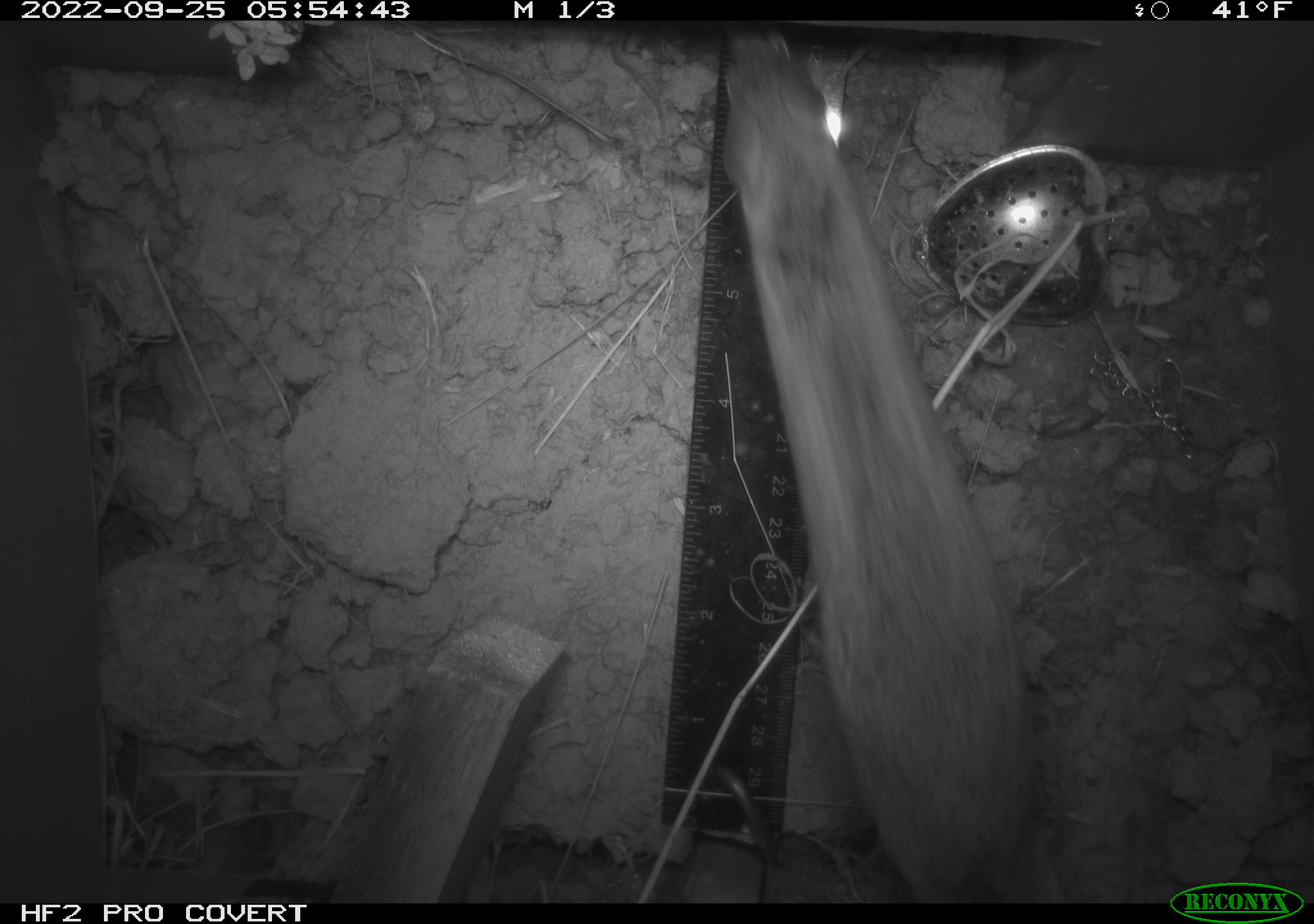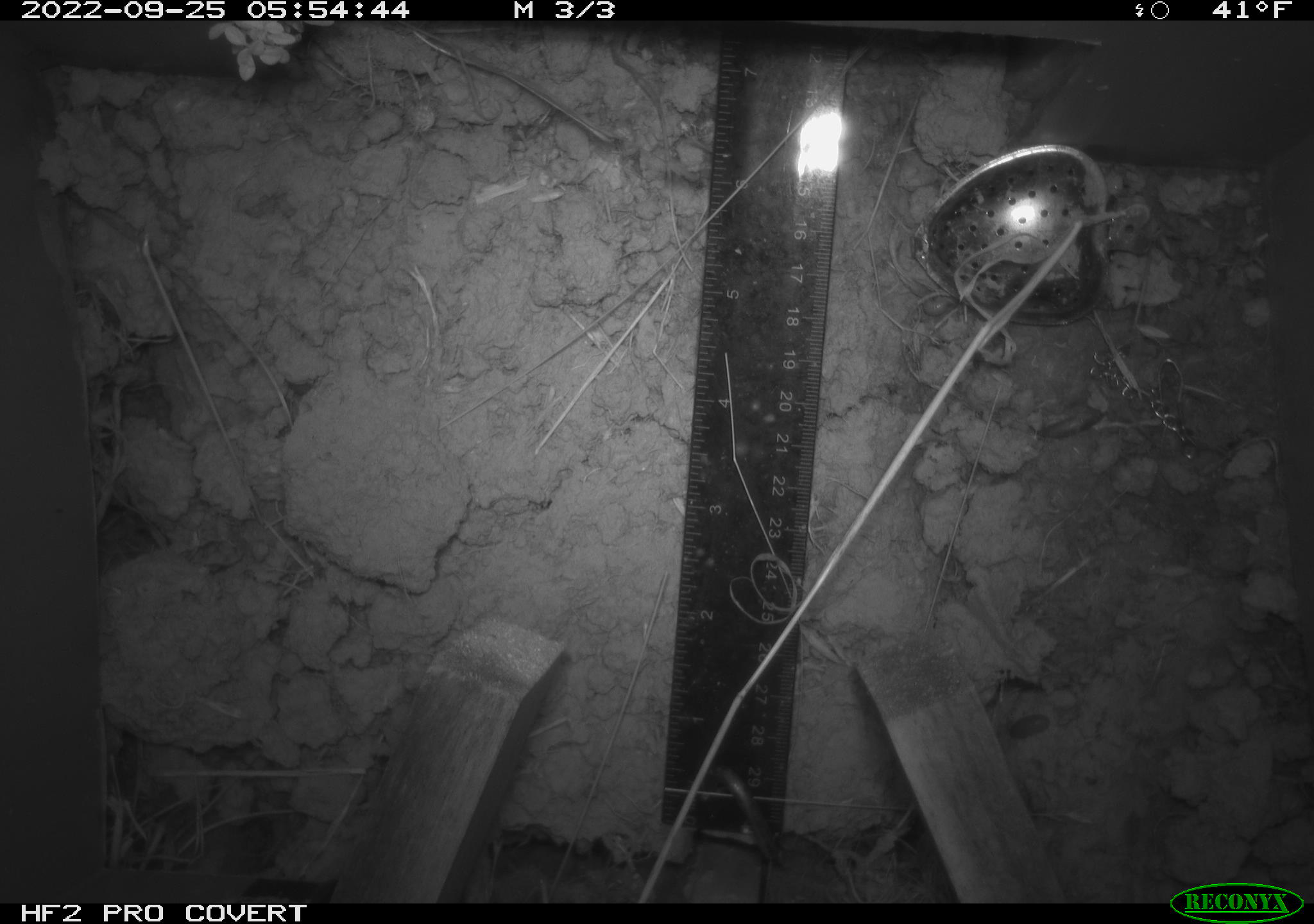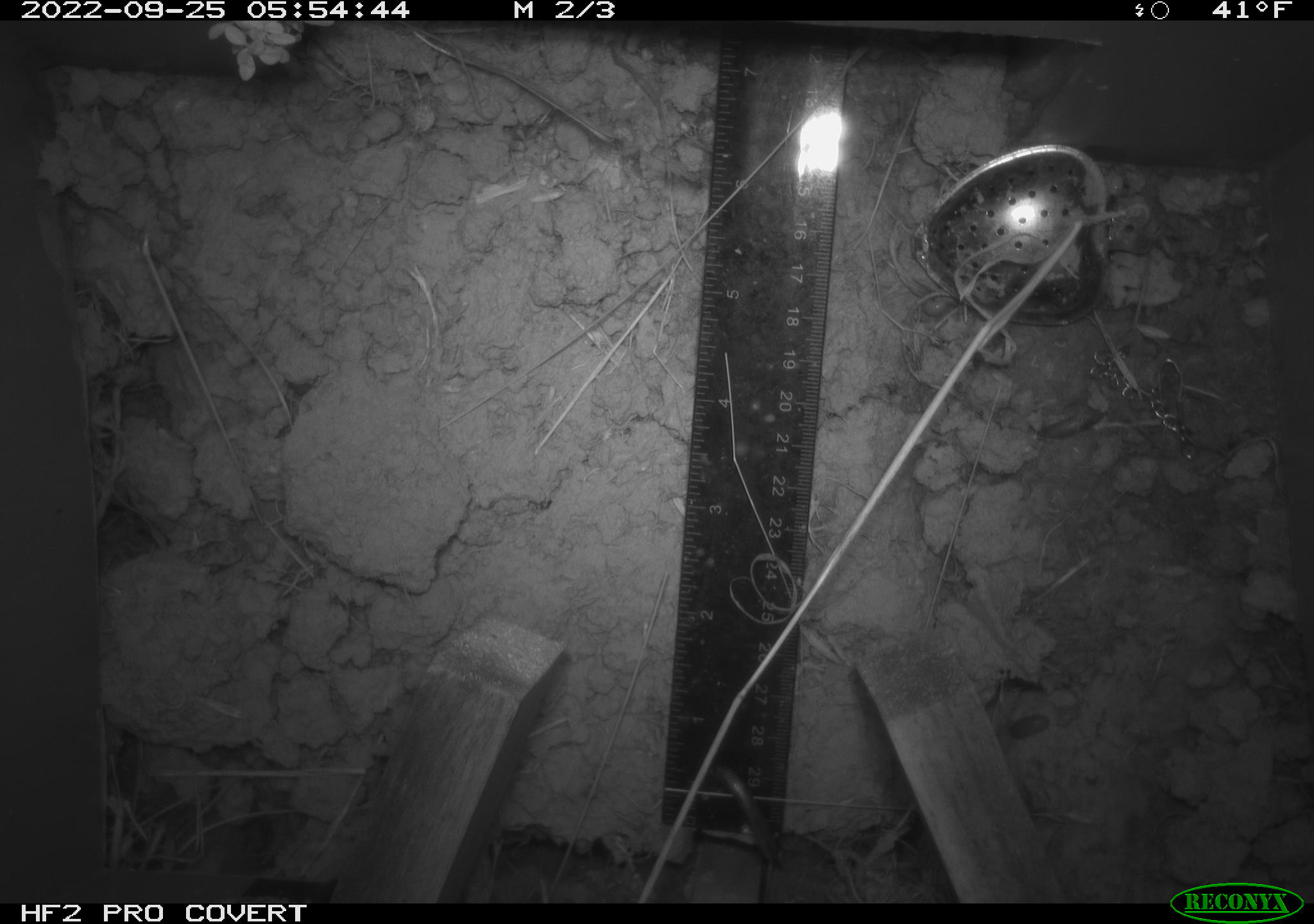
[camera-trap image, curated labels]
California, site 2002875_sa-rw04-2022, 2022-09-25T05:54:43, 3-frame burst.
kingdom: Animalia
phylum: Chordata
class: Mammalia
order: Rodentia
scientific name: Rodentia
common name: mouse species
Mouse species (Rodentia).